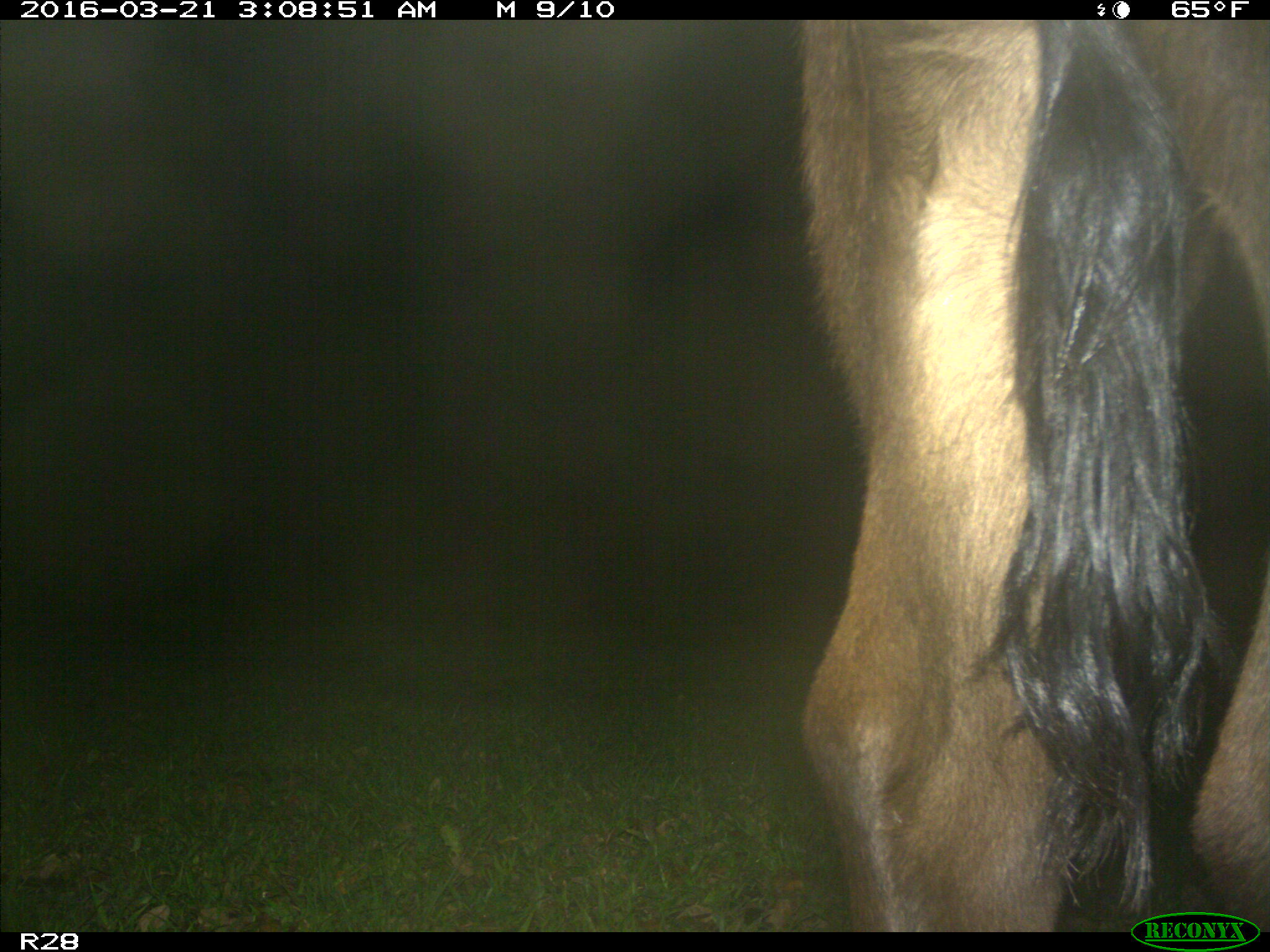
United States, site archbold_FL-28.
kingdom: Animalia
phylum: Chordata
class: Mammalia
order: Artiodactyla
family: Bovidae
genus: Bos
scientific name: Bos taurus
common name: domestic cow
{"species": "Bos taurus (domestic cow)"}